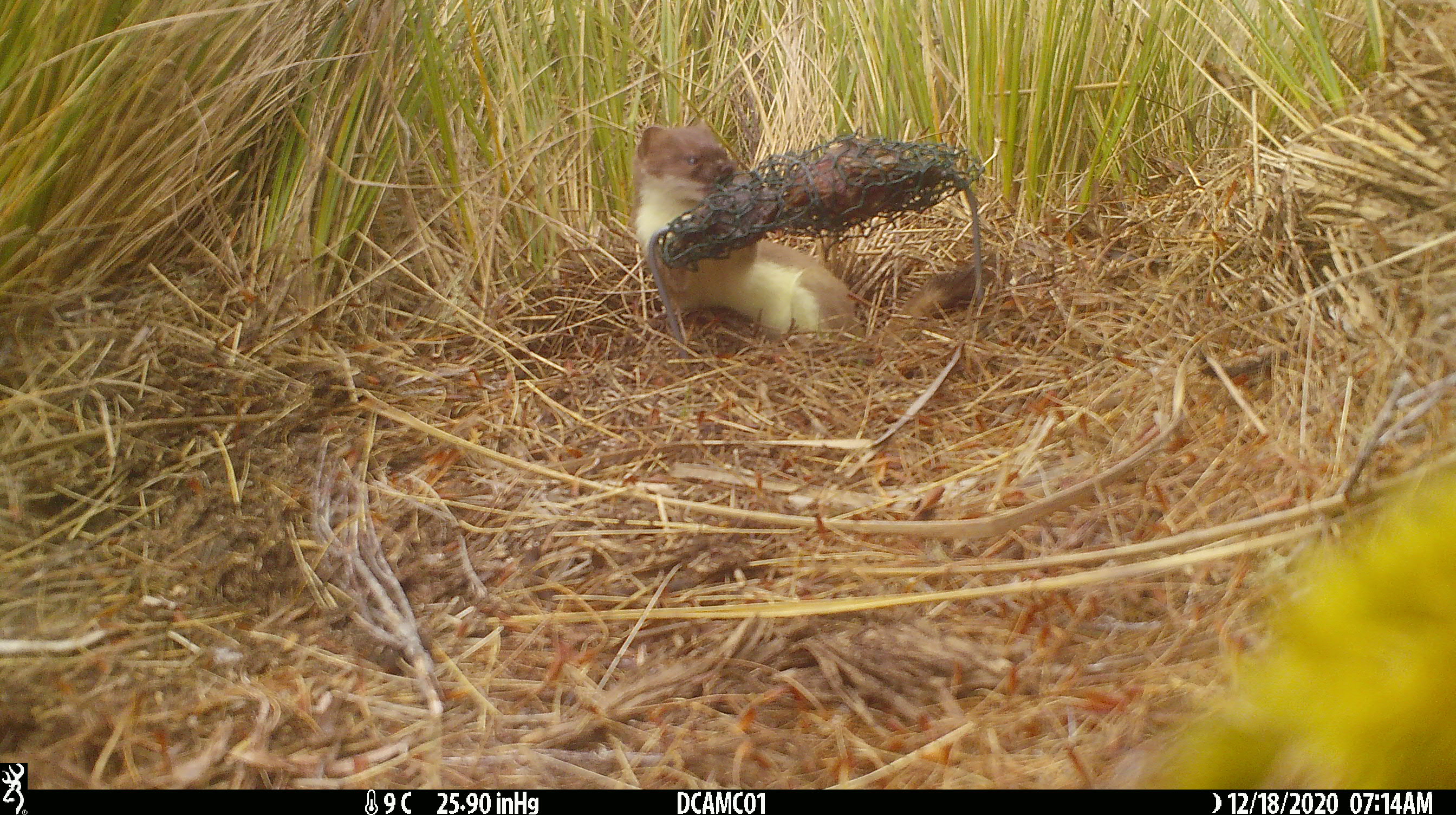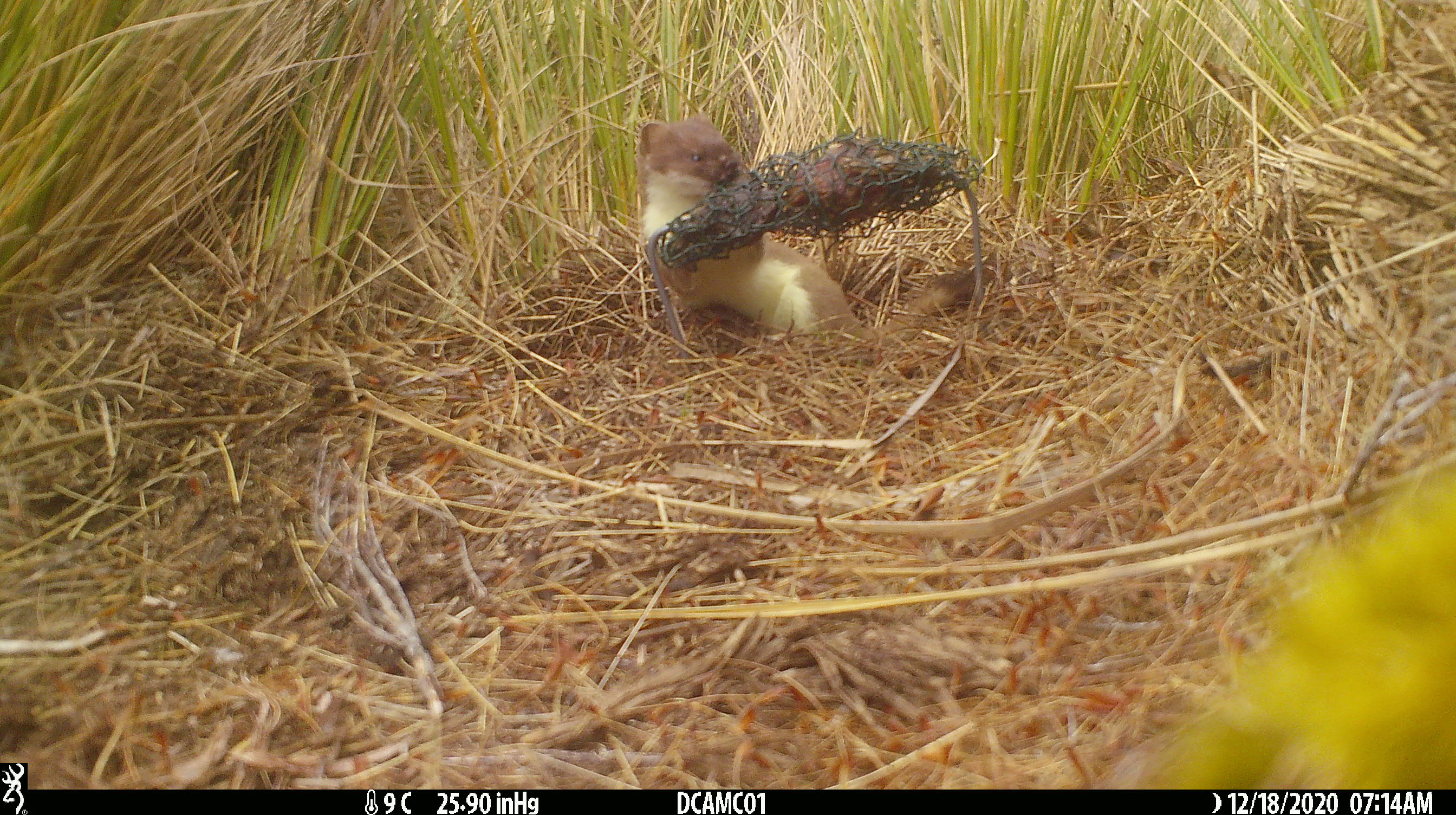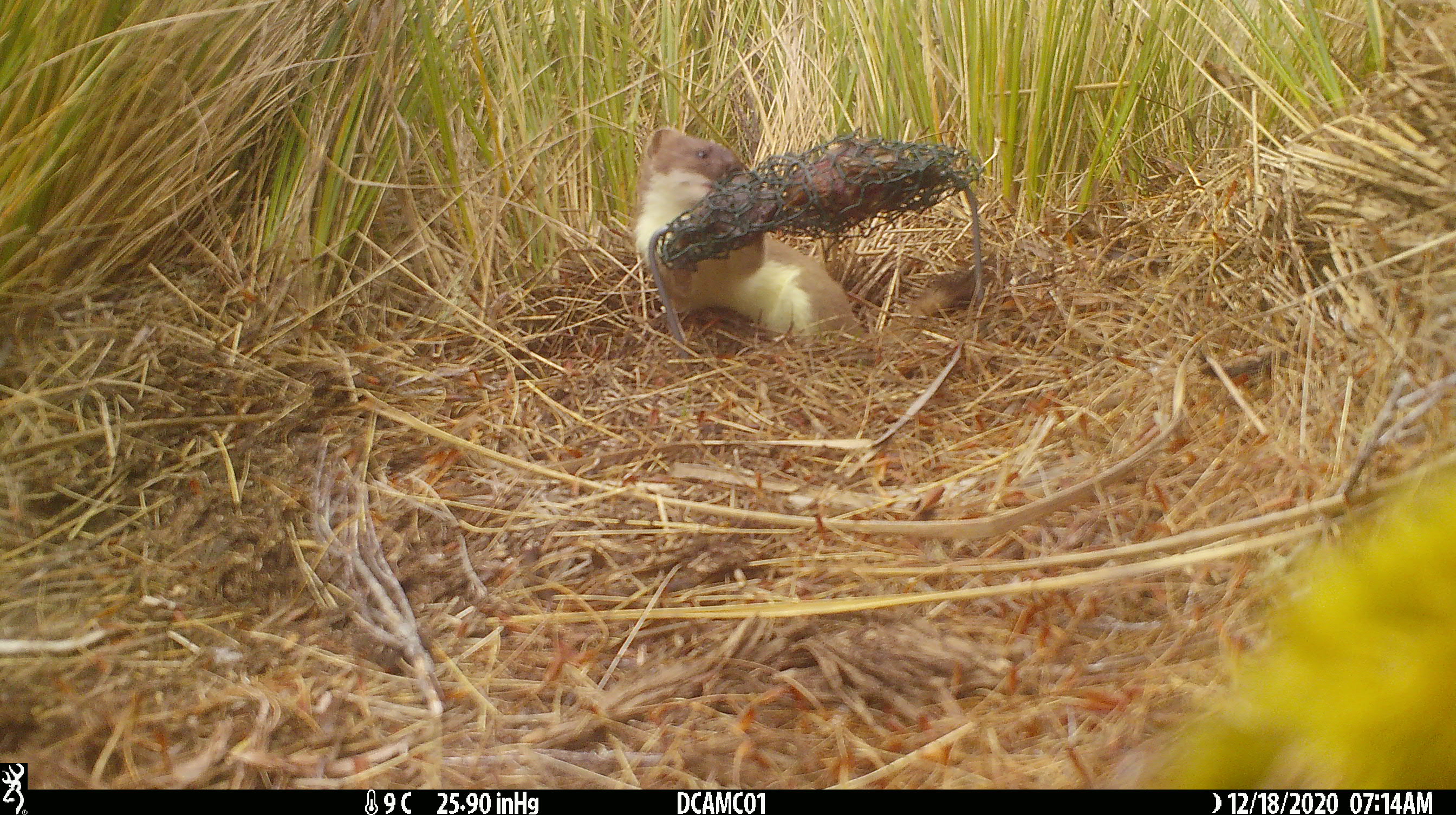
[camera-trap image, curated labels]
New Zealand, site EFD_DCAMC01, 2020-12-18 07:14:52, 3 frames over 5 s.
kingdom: Animalia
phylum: Chordata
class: Mammalia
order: Carnivora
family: Mustelidae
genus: Mustela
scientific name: Mustela erminea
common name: stoat